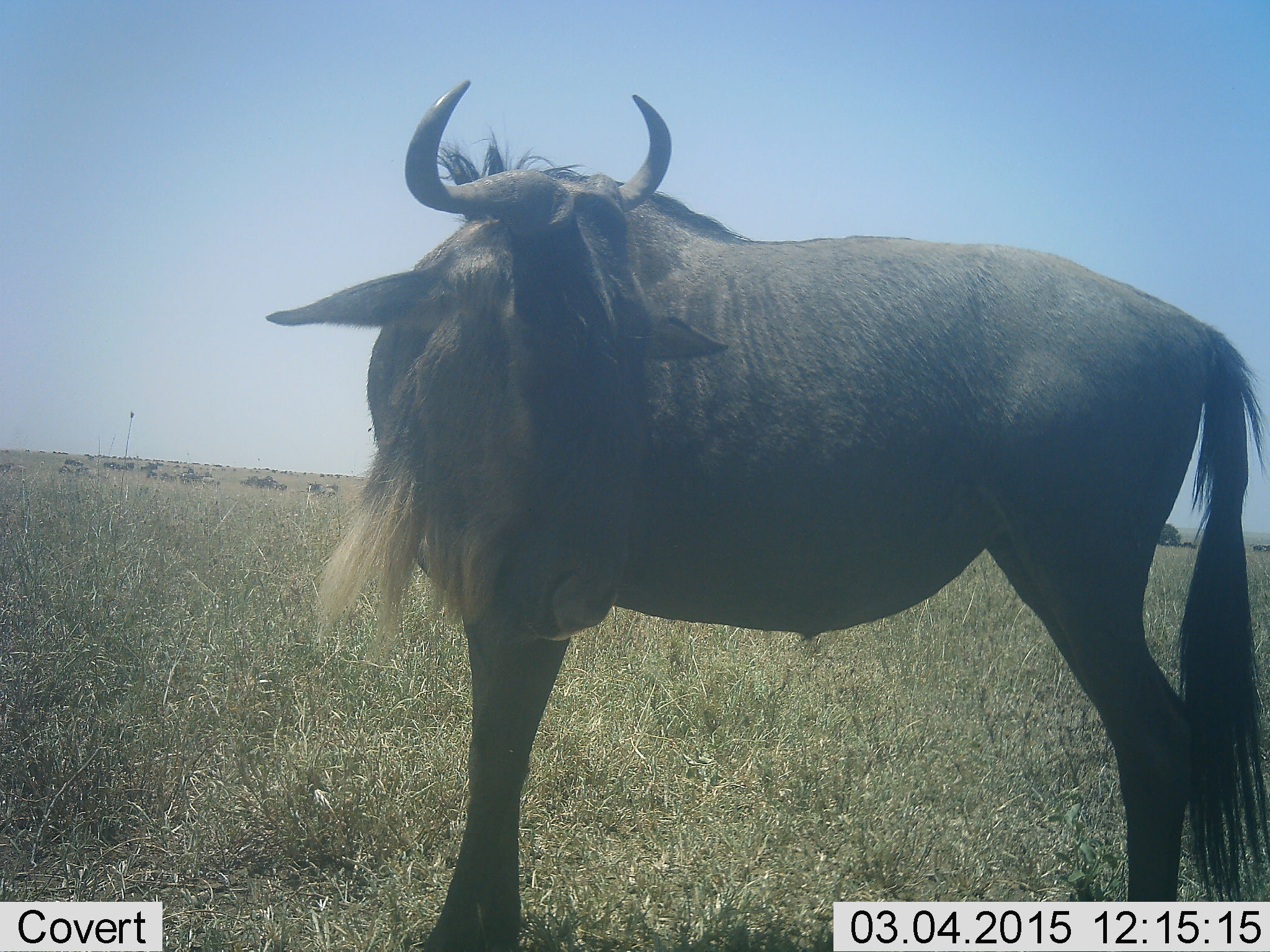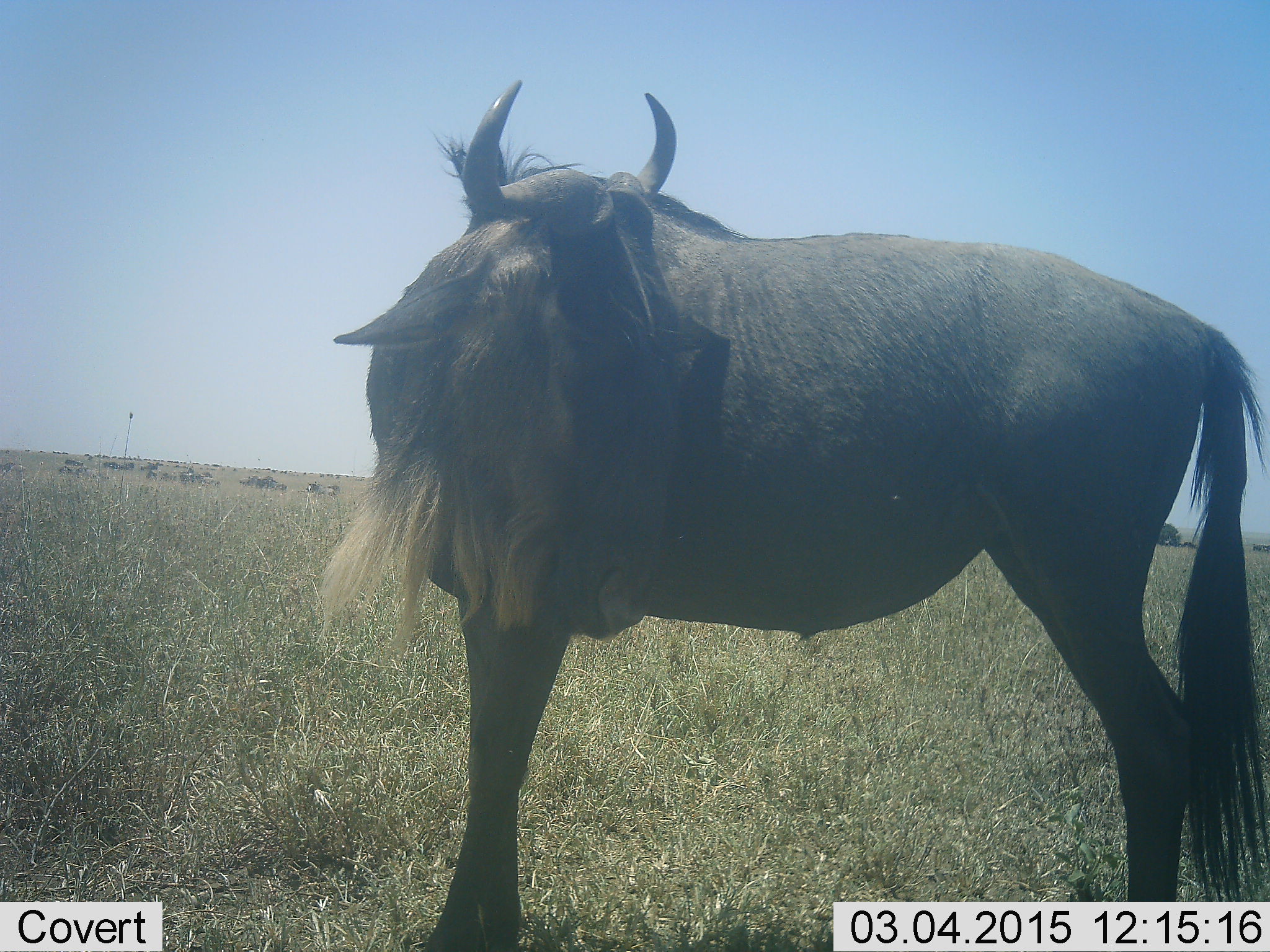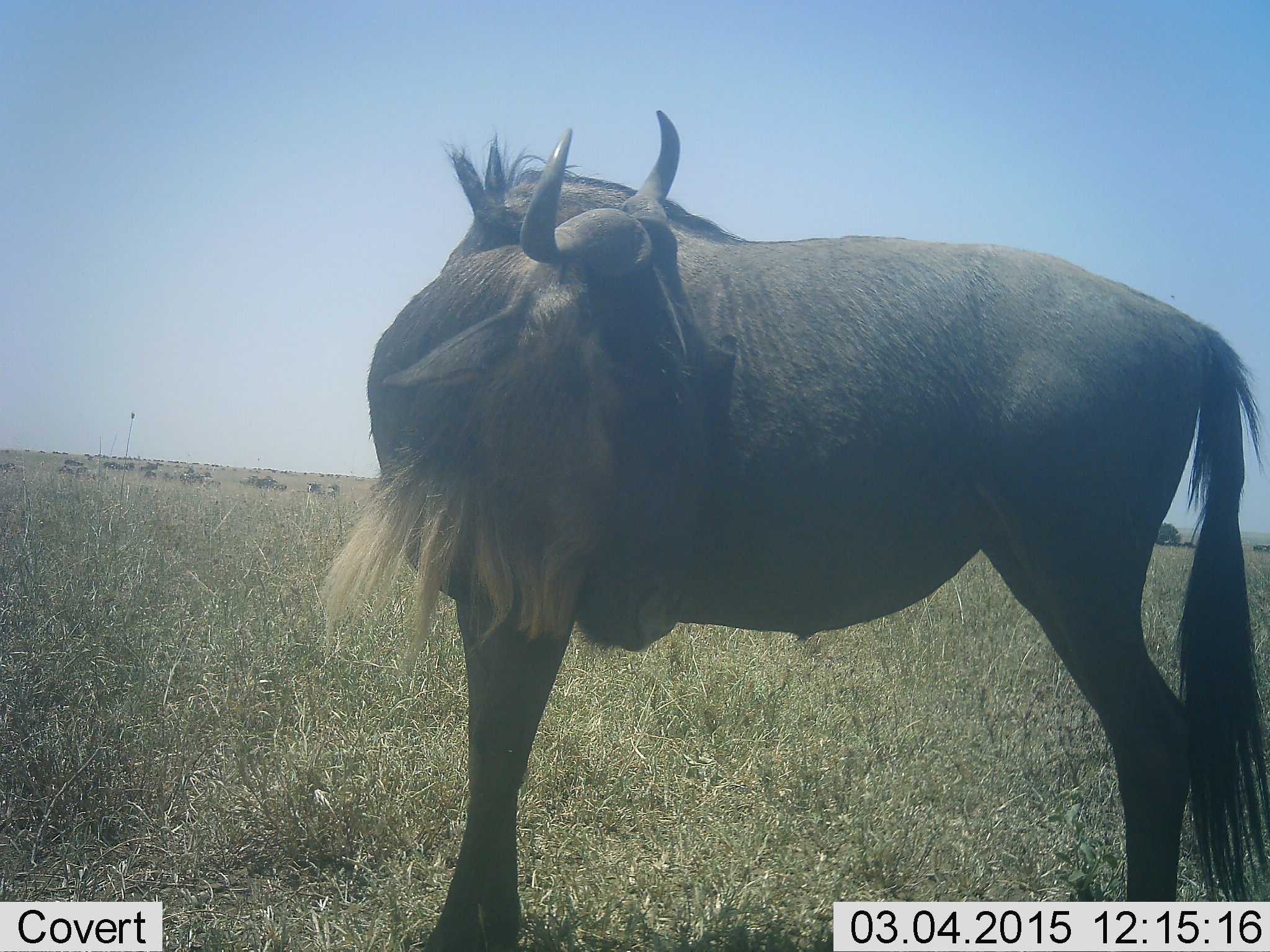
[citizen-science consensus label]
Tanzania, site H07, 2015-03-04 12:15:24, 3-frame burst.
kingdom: Animalia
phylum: Chordata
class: Mammalia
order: Artiodactyla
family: Bovidae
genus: Connochaetes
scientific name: Connochaetes taurinus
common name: blue wildebeest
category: wildebeest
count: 1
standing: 100%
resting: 10%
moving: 0%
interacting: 0%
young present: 0%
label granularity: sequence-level